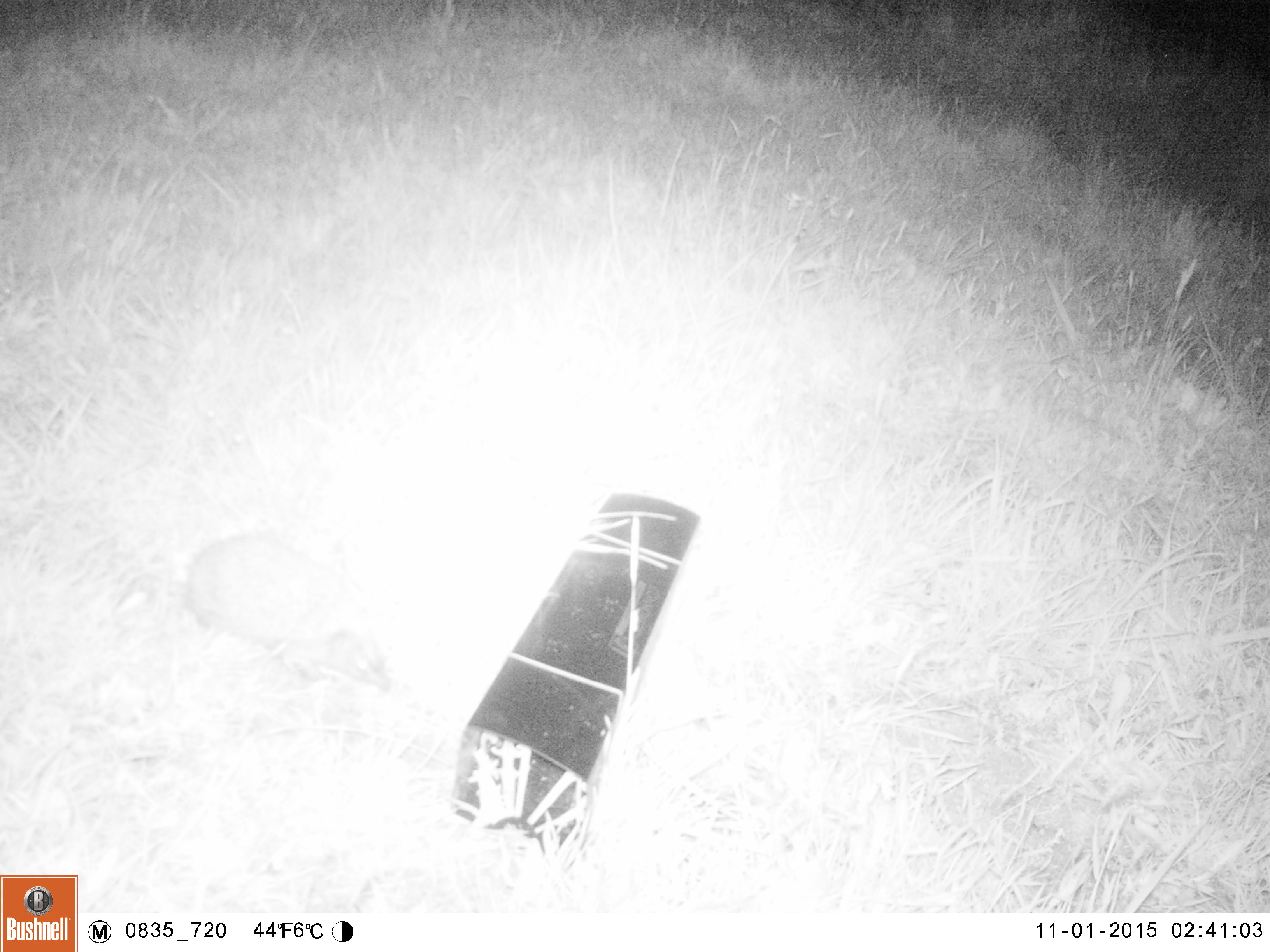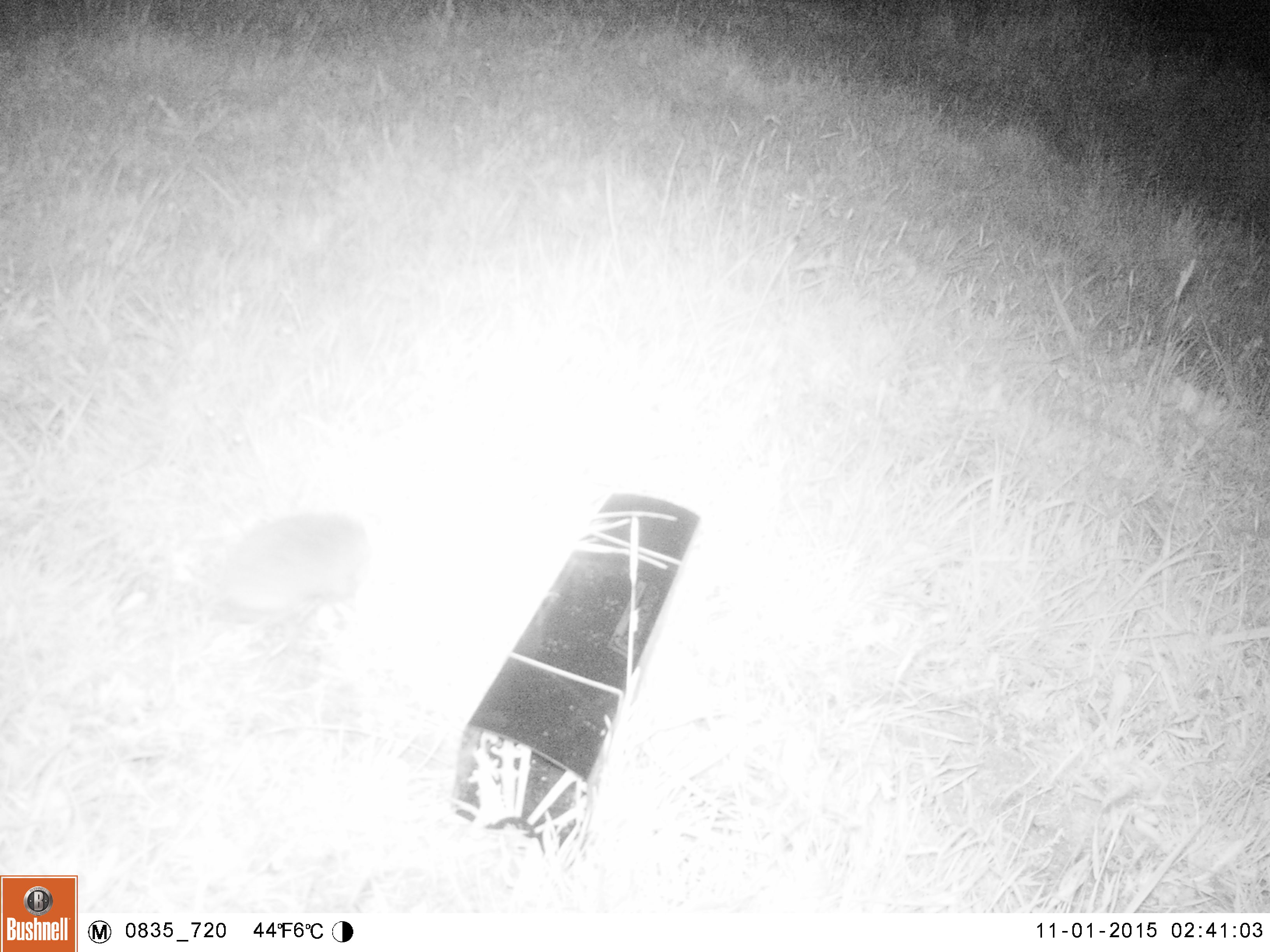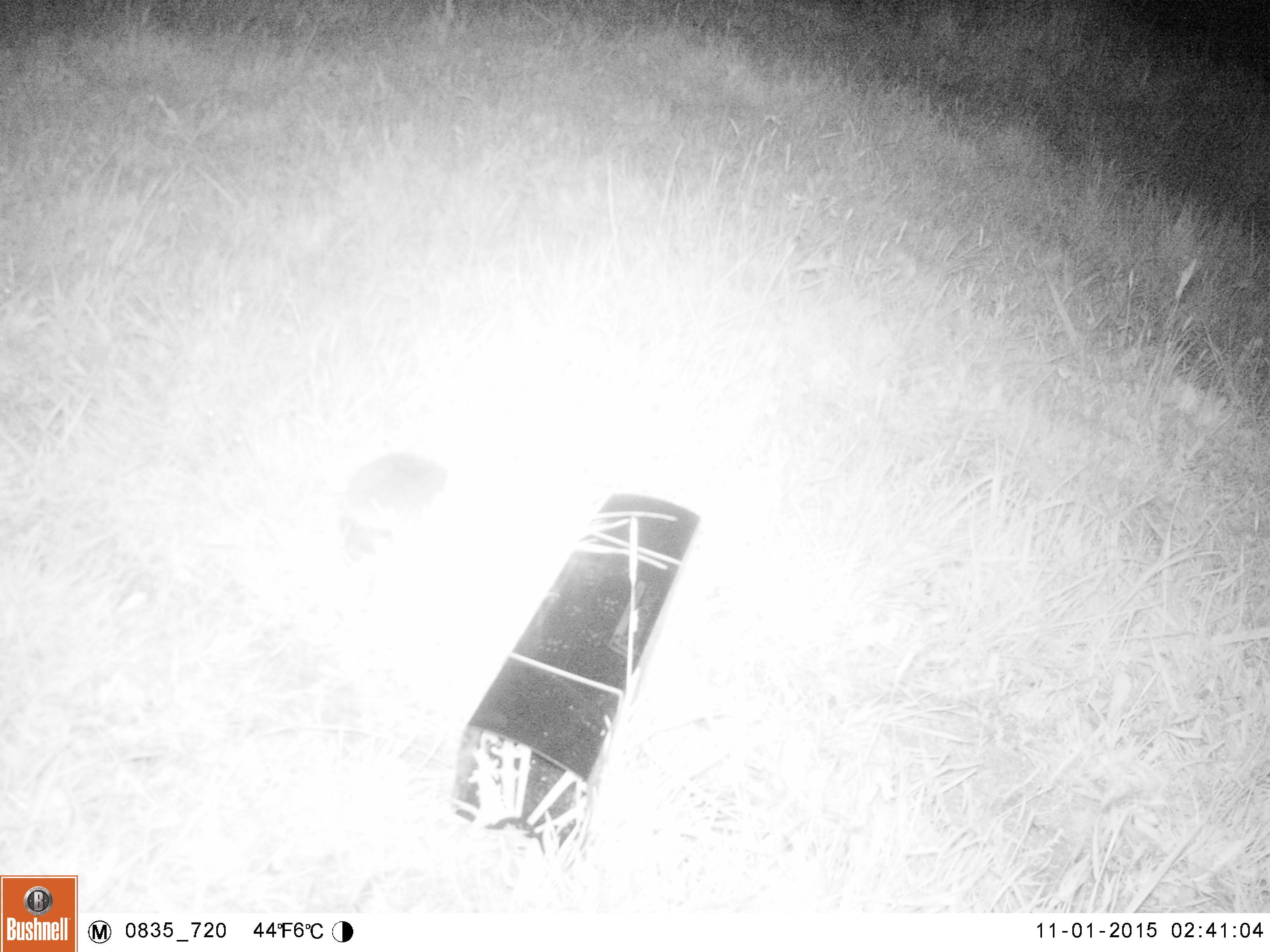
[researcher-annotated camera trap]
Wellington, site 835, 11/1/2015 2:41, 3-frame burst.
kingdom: Animalia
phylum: Chordata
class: Mammalia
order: Eulipotyphla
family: Erinaceidae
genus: Erinaceus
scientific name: Erinaceus europaeus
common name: hedgehog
Hedgehog (Erinaceus europaeus).